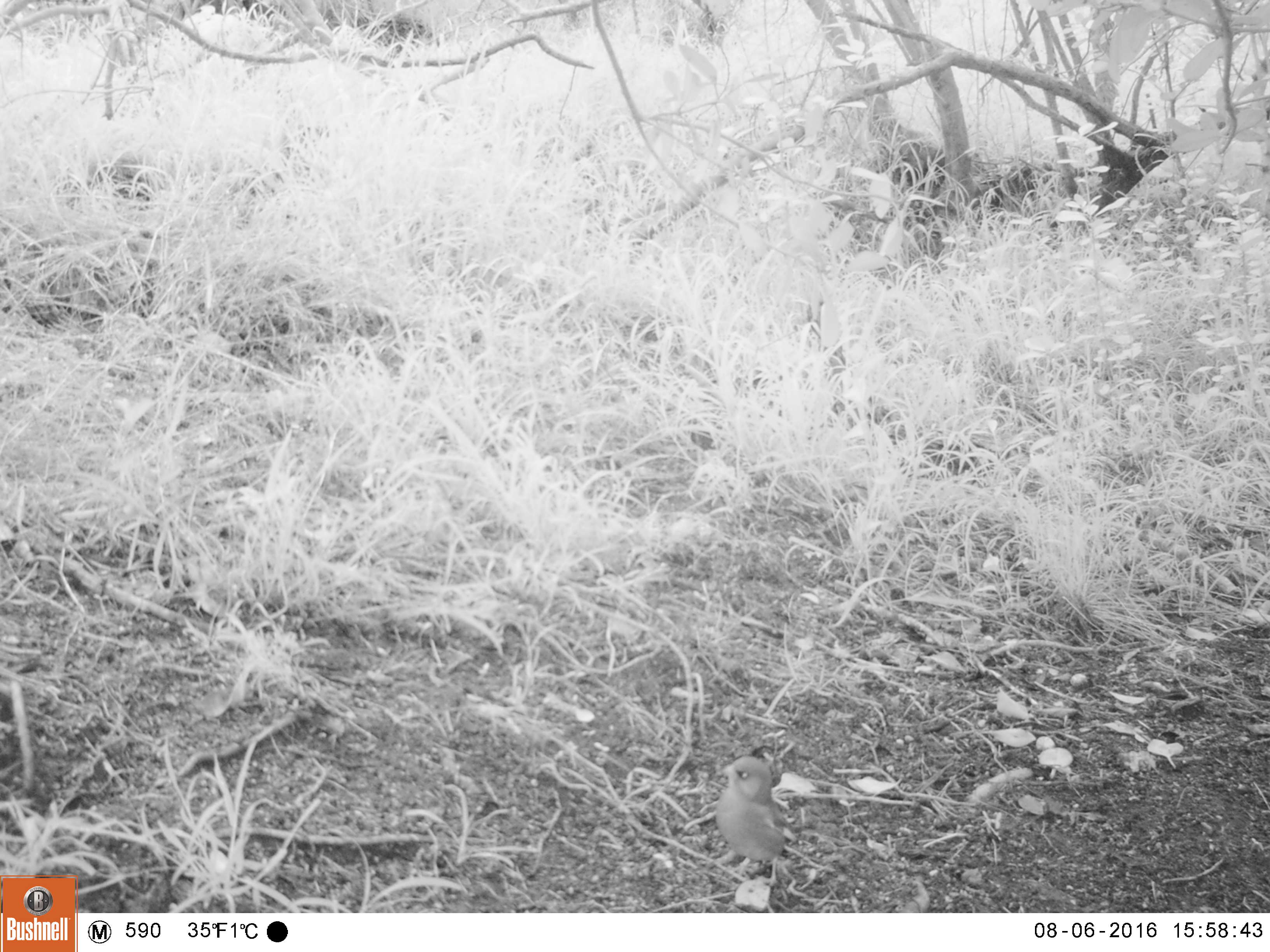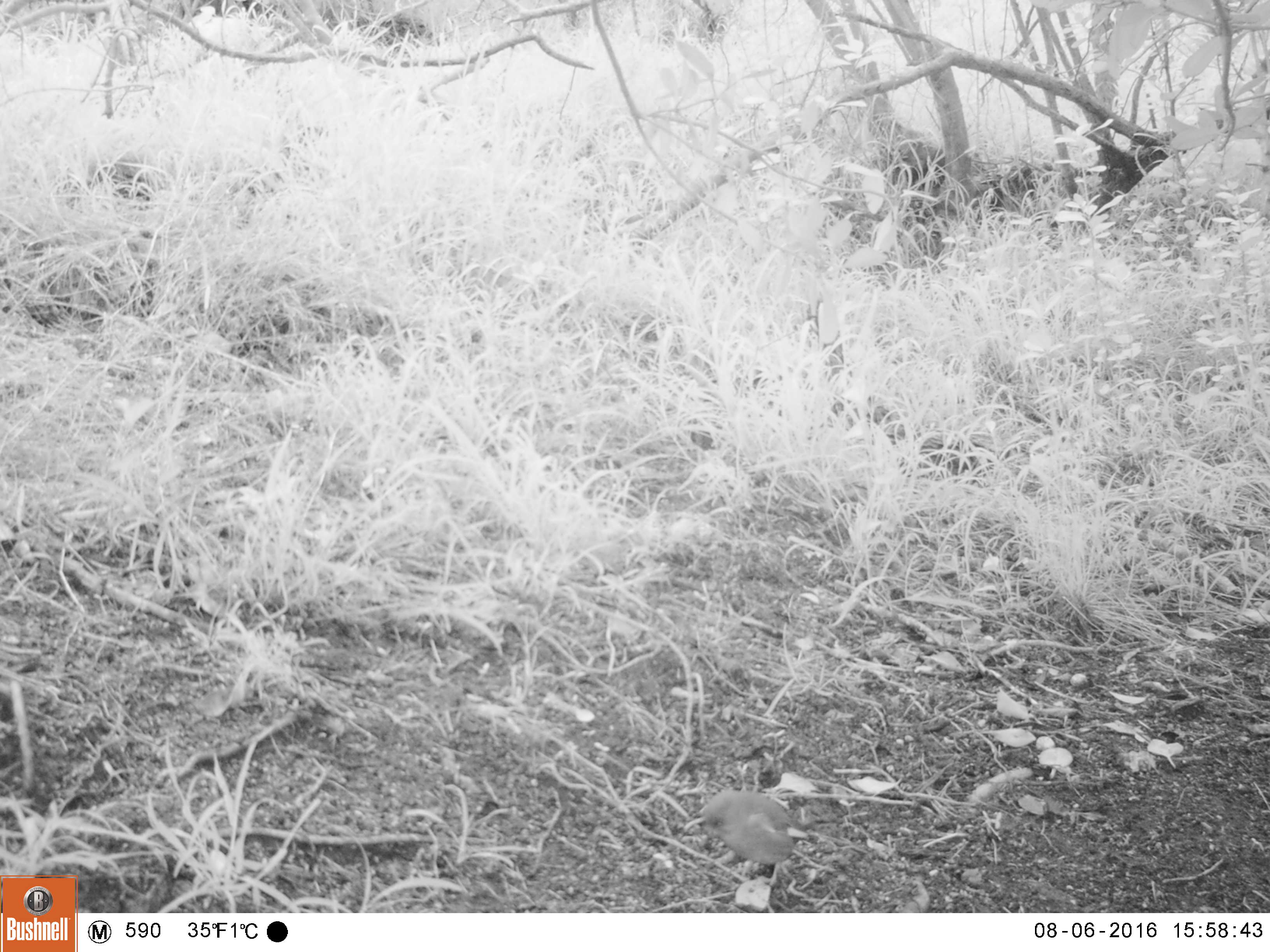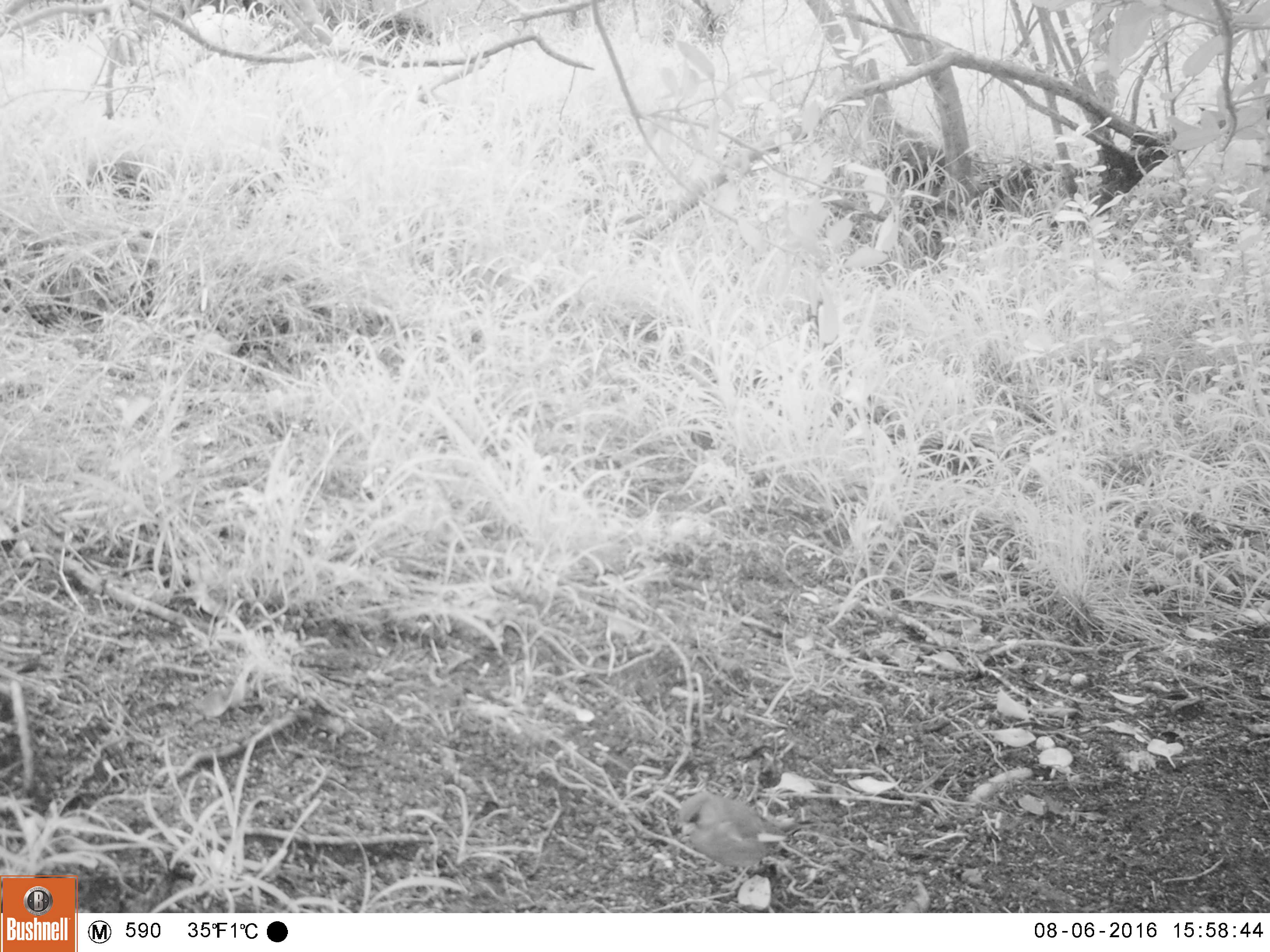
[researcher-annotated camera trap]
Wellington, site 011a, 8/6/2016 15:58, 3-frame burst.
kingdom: Animalia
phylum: Chordata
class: Aves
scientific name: Aves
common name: bird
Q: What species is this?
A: Bird (Aves).